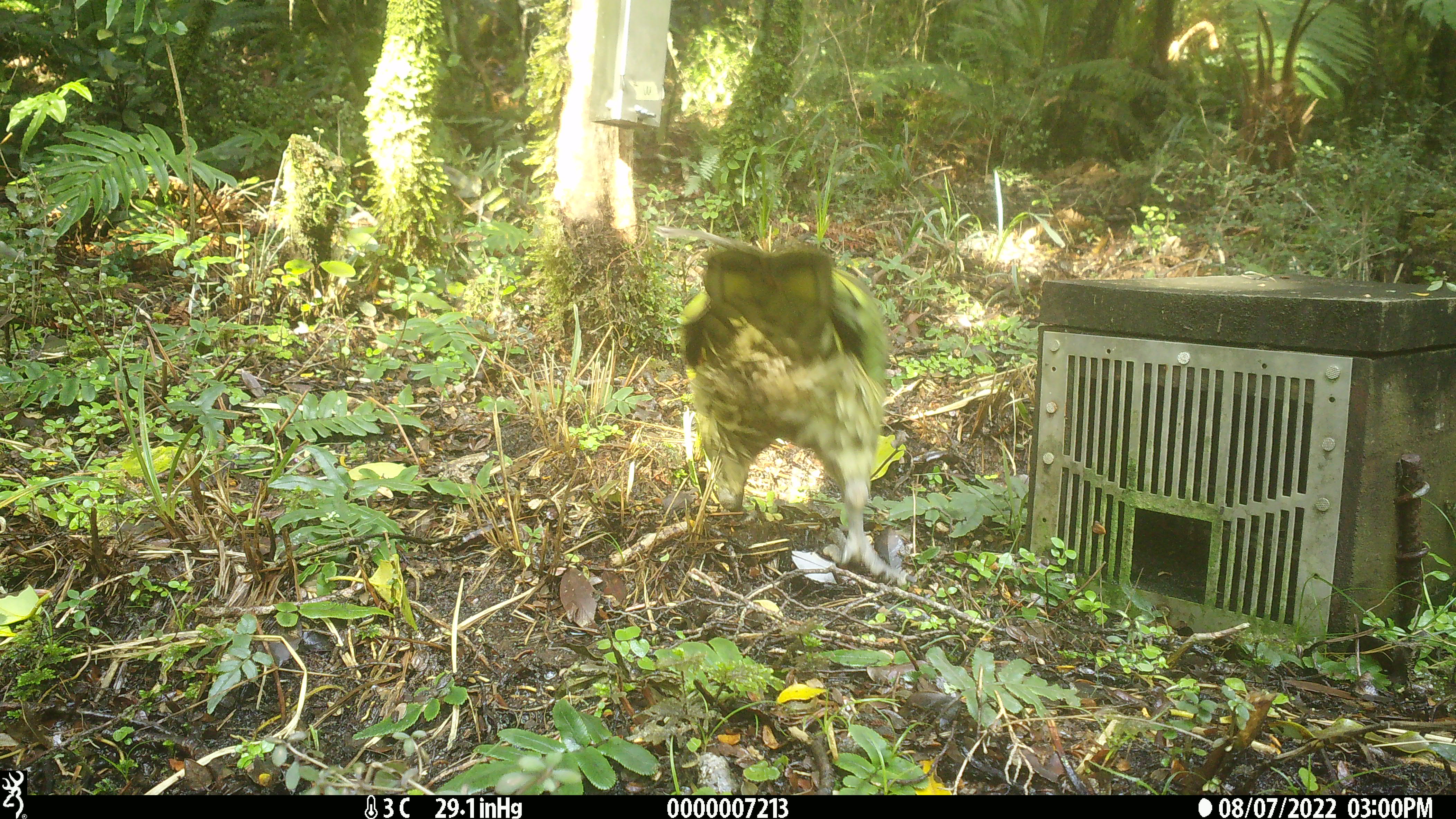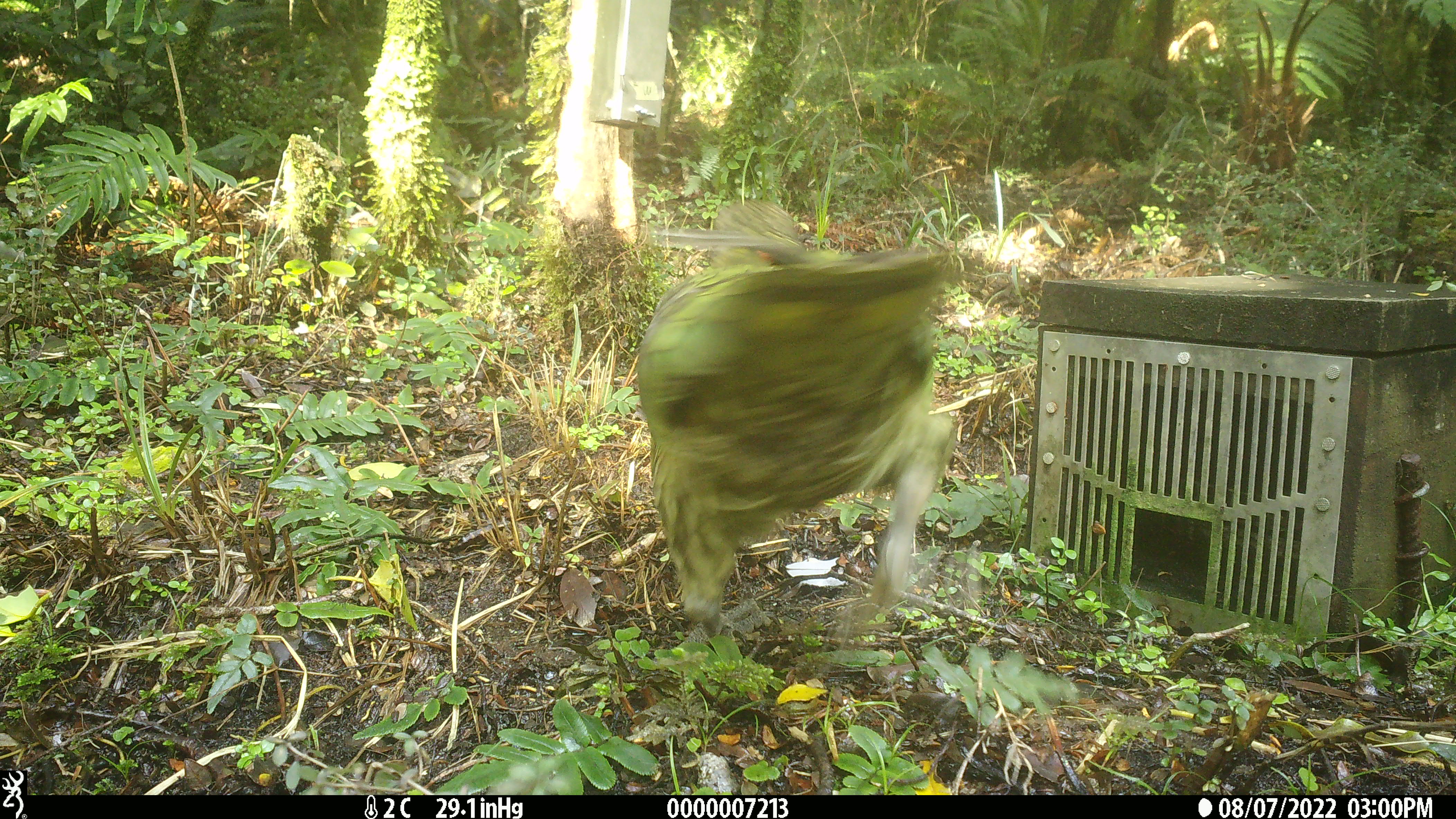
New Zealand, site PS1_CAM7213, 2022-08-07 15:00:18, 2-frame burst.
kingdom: Animalia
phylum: Chordata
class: Aves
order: Psittaciformes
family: Strigopidae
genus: Nestor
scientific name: Nestor notabilis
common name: kea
Kea (Nestor notabilis).